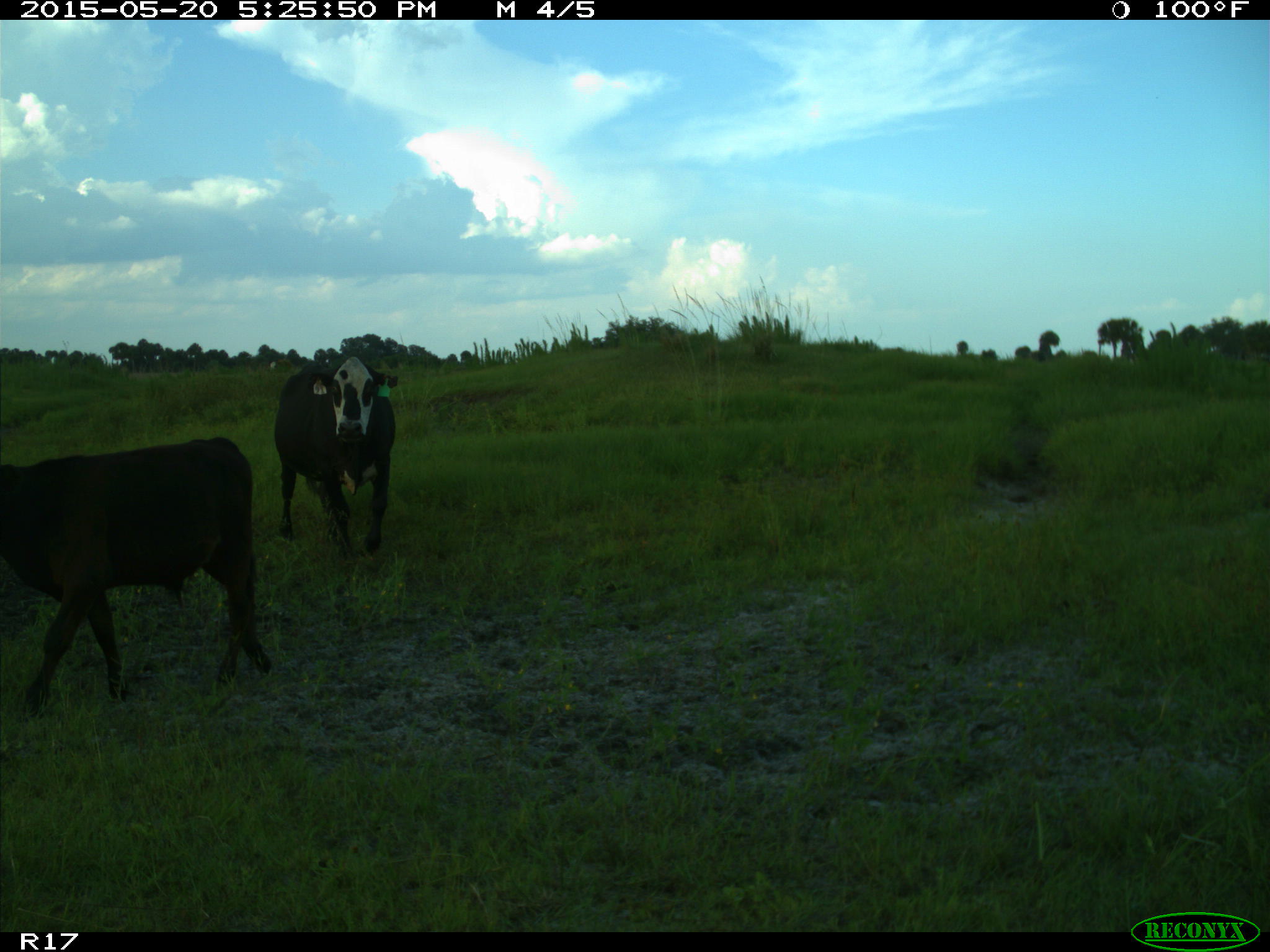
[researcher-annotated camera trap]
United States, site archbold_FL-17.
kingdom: Animalia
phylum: Chordata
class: Mammalia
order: Artiodactyla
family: Bovidae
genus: Bos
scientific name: Bos taurus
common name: domestic cow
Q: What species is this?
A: Bos taurus (domestic cow).